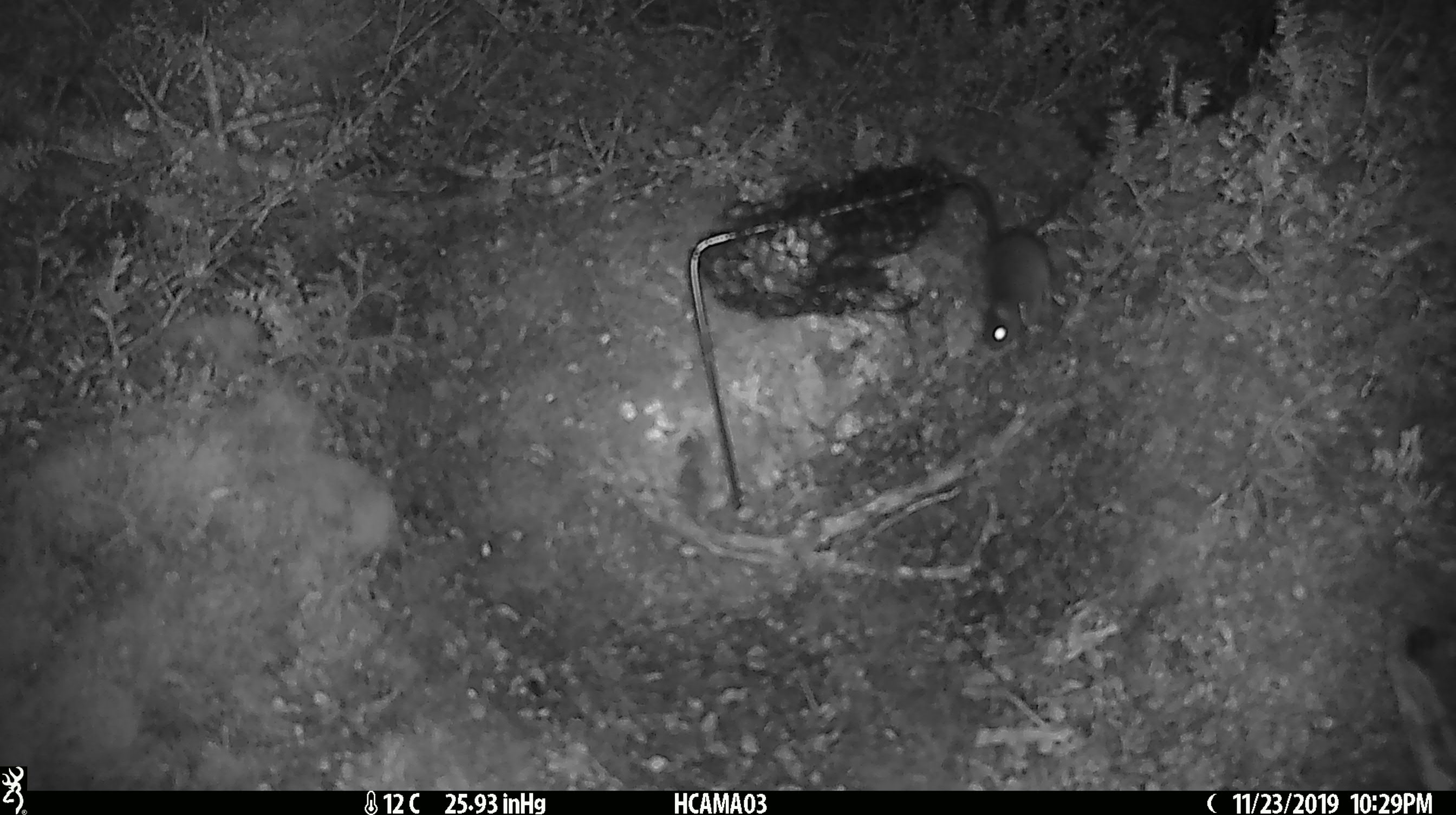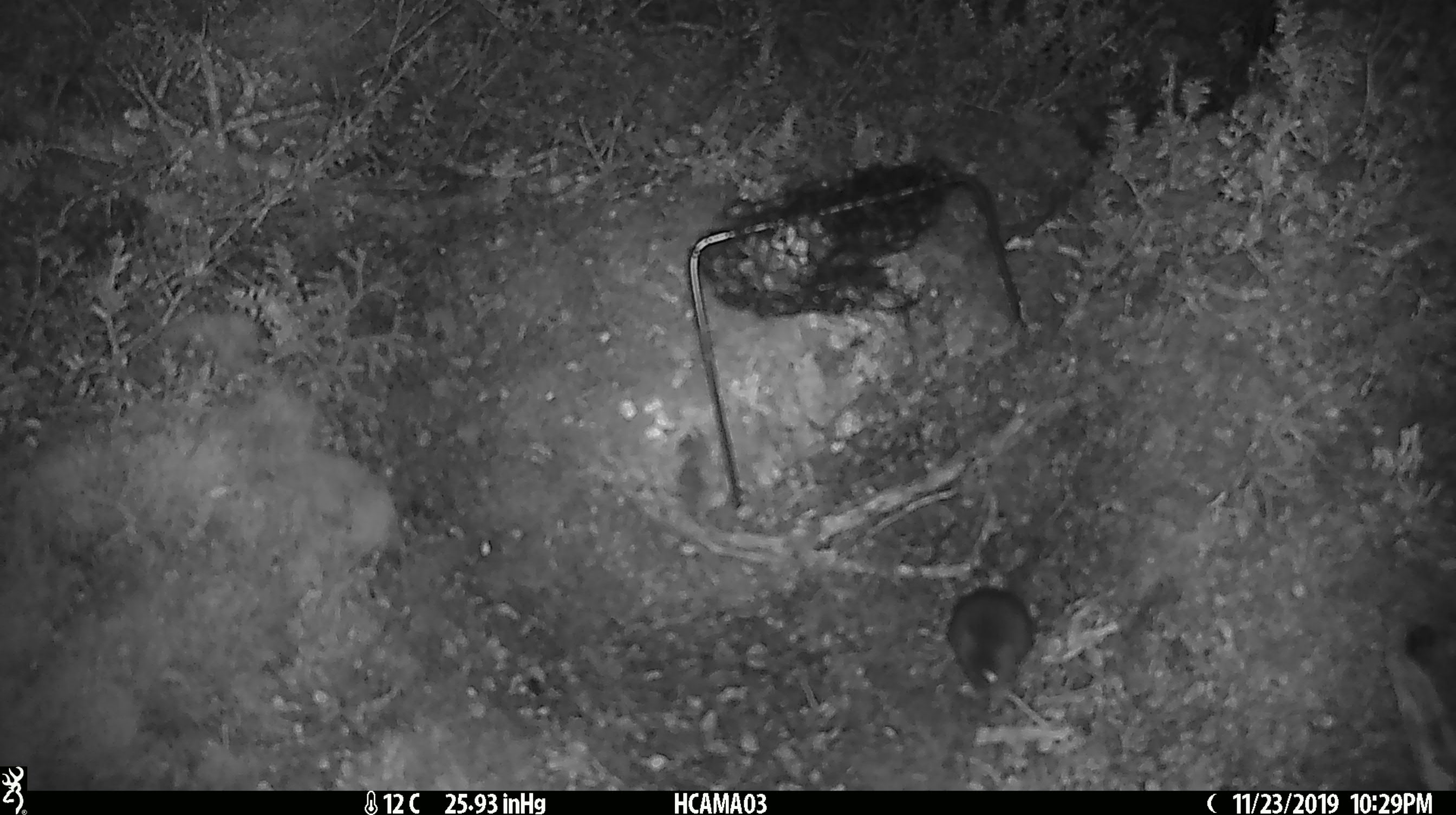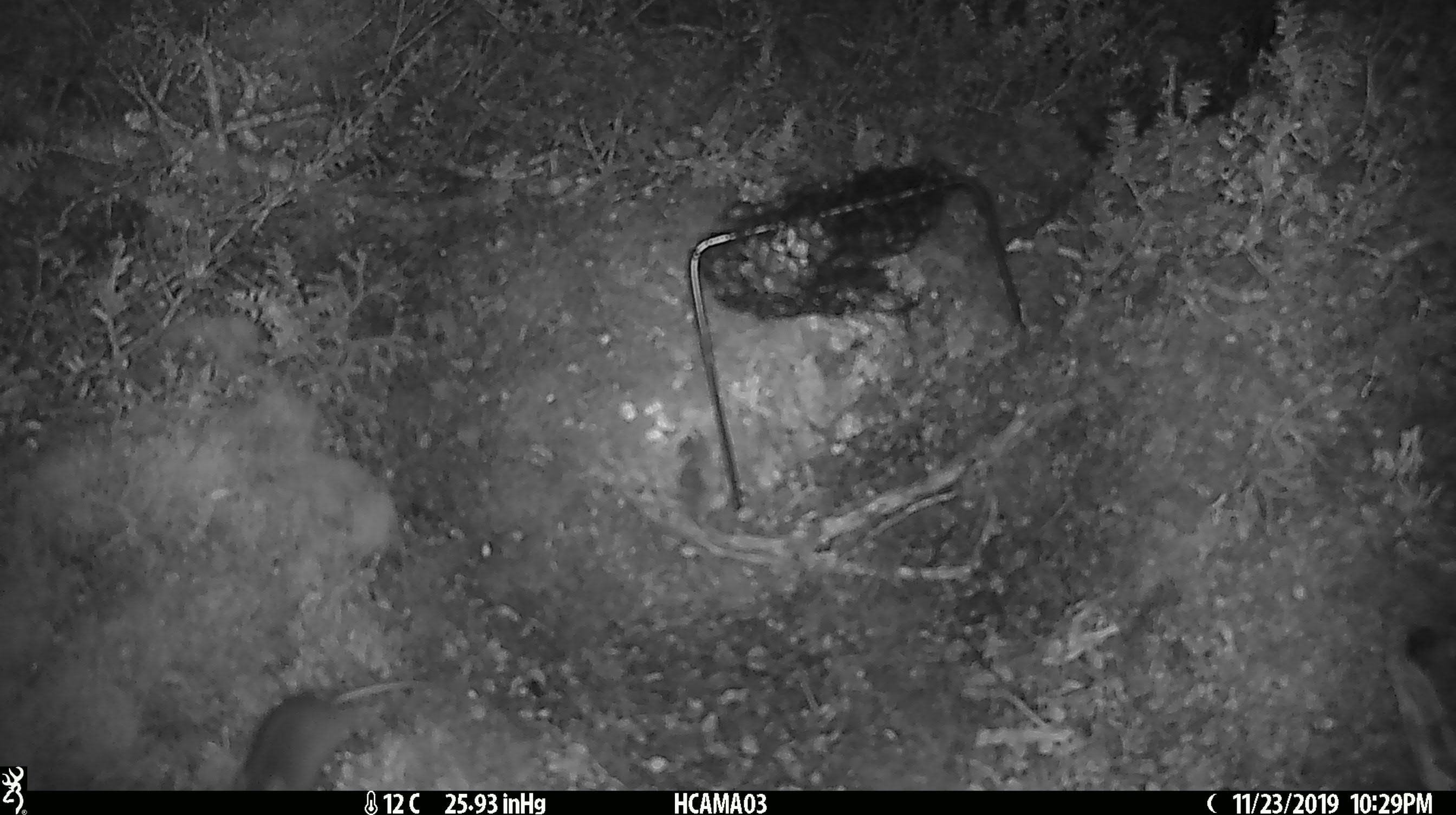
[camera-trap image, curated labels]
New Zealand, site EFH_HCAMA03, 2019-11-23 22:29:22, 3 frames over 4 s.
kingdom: Animalia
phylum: Chordata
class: Mammalia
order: Rodentia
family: Muridae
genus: Mus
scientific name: Mus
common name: mouse